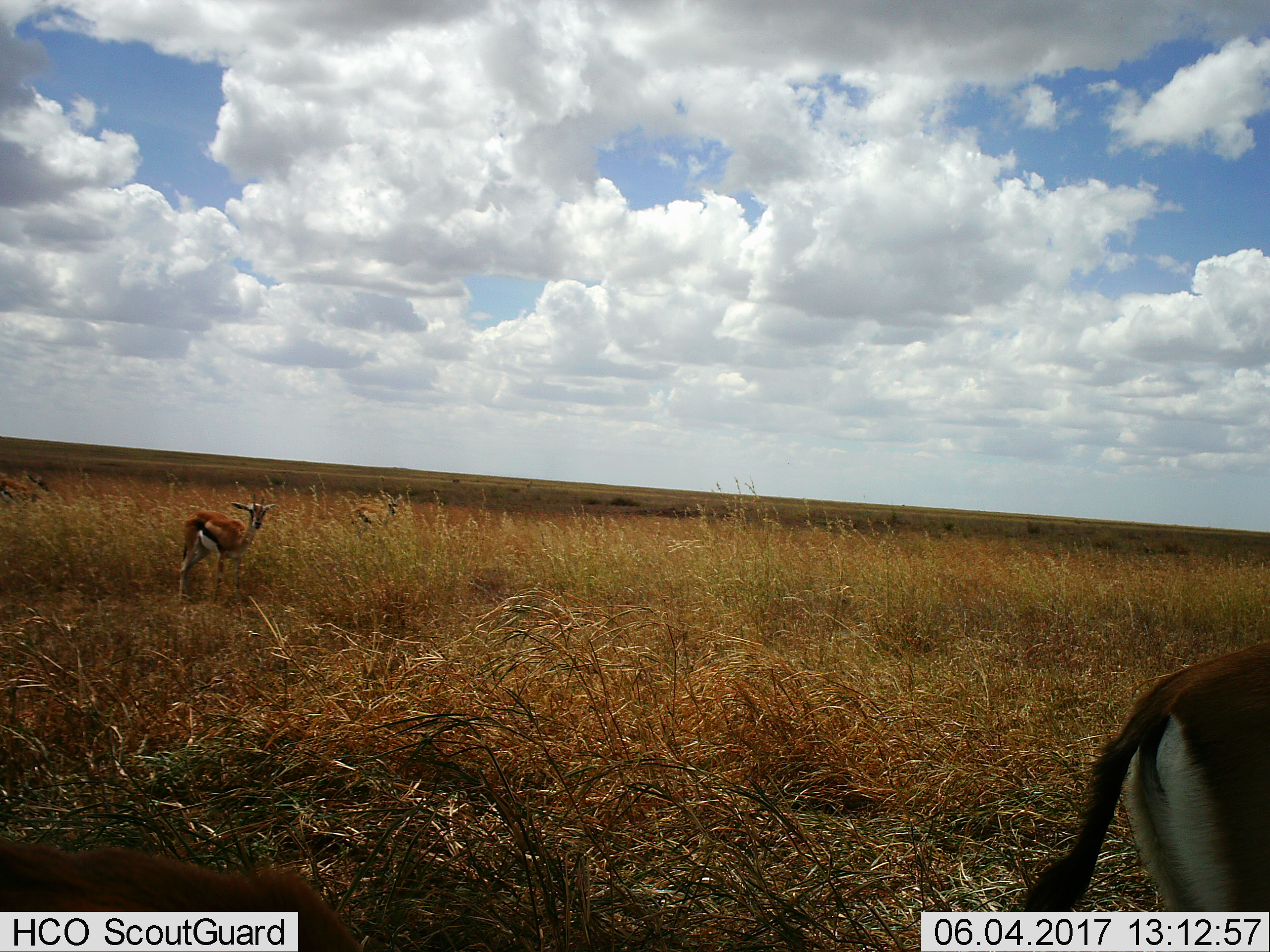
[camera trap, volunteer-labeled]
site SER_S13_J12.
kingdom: Animalia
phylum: Chordata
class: Mammalia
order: Artiodactyla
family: Bovidae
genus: Eudorcas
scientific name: Eudorcas thomsonii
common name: thomson's gazelle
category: gazellethomsons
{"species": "gazellethomsons (thomson's gazelle) (Eudorcas thomsonii)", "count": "3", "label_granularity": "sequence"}